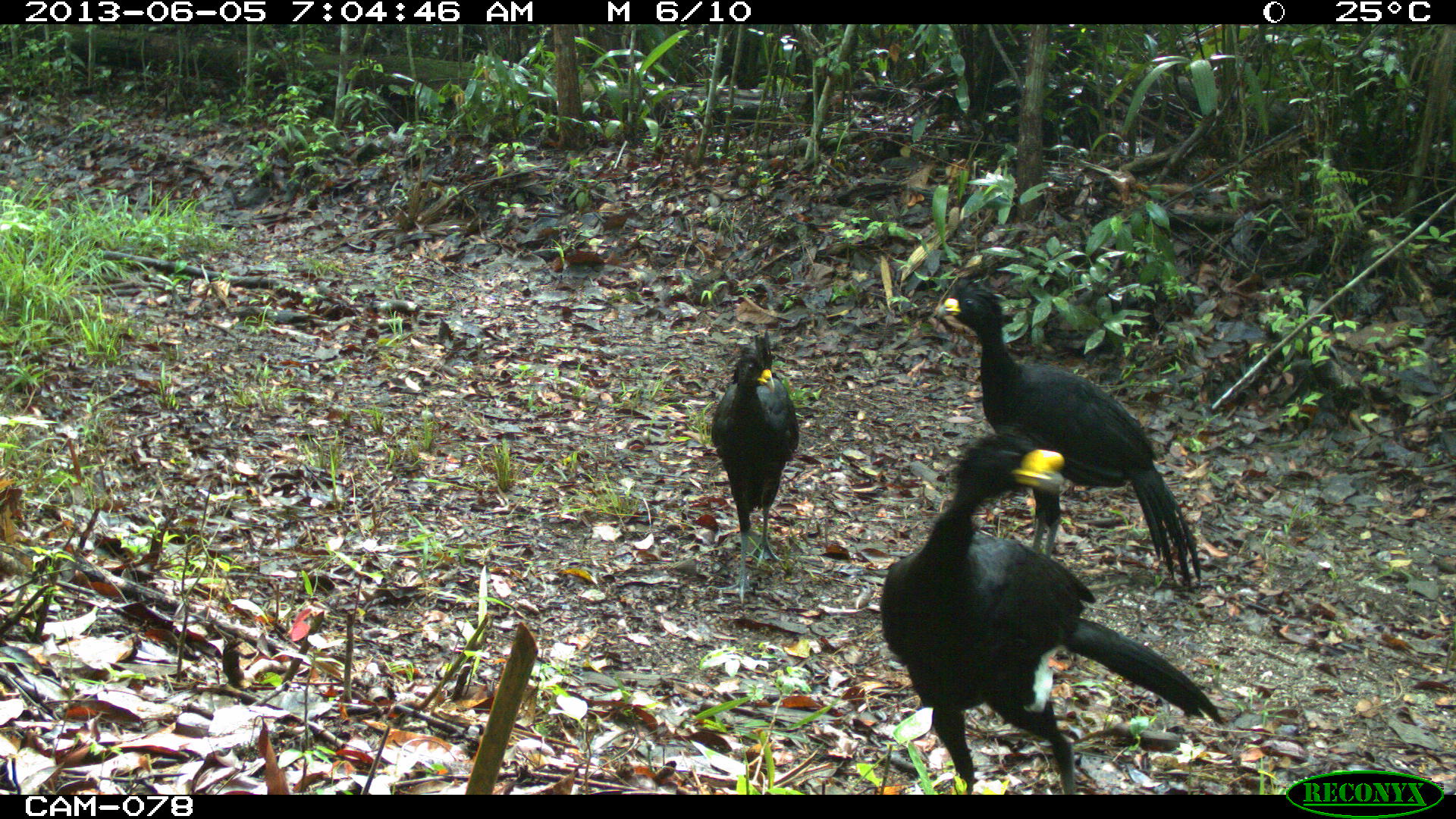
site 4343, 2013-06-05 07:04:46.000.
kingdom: Animalia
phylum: Chordata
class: Aves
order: Galliformes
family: Cracidae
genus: Crax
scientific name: Crax rubra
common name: great curassow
Crax rubra (great curassow), count 3, sex male.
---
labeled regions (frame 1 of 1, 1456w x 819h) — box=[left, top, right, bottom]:
crax rubra: box=[879, 430, 1225, 794]; box=[935, 281, 1207, 584]; box=[708, 325, 801, 605]